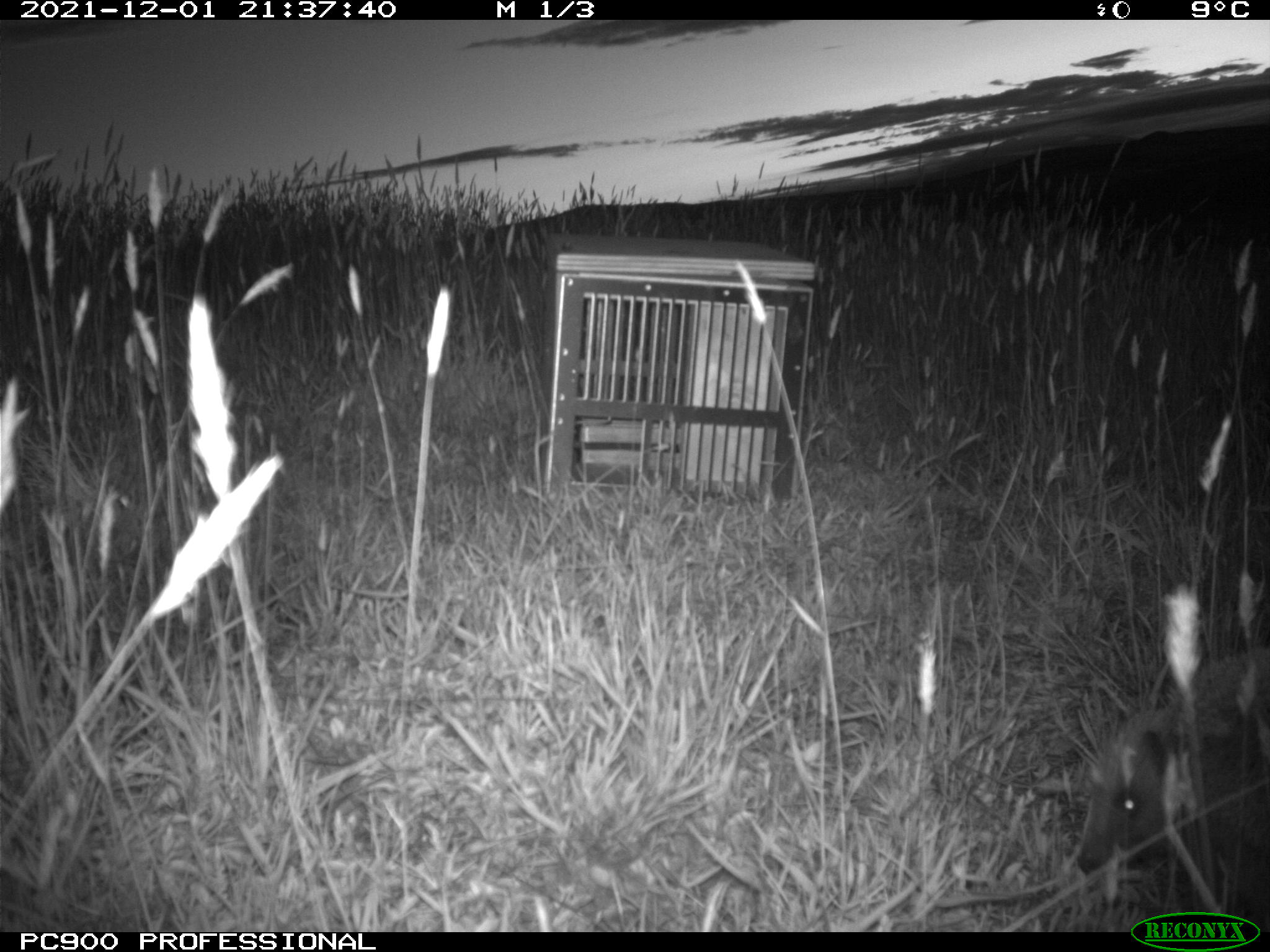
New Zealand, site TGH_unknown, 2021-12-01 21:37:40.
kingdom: Animalia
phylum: Chordata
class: Mammalia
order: Eulipotyphla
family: Erinaceidae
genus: Erinaceus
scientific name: Erinaceus europaeus europaeus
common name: european hedgehog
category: hedgehog